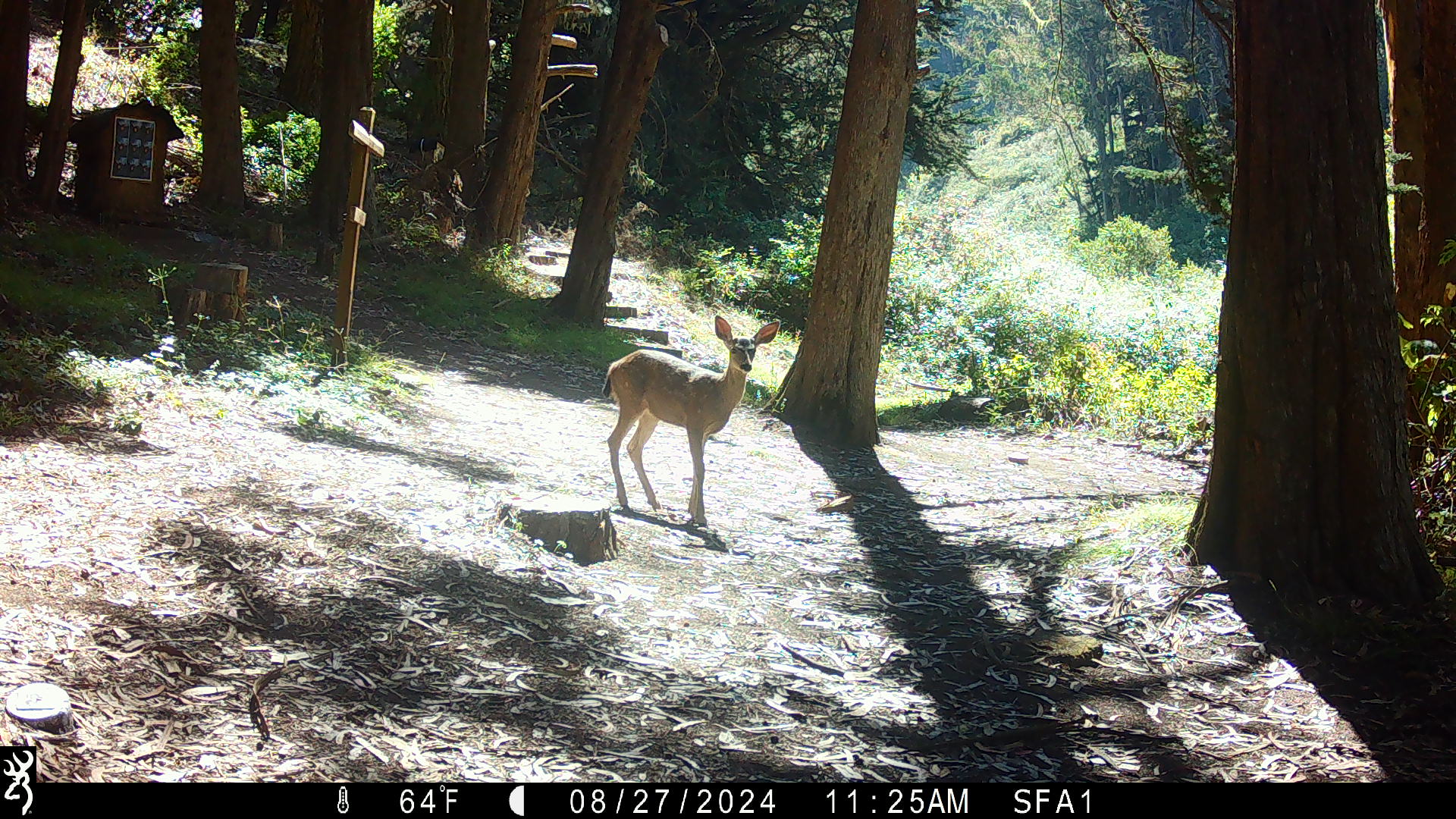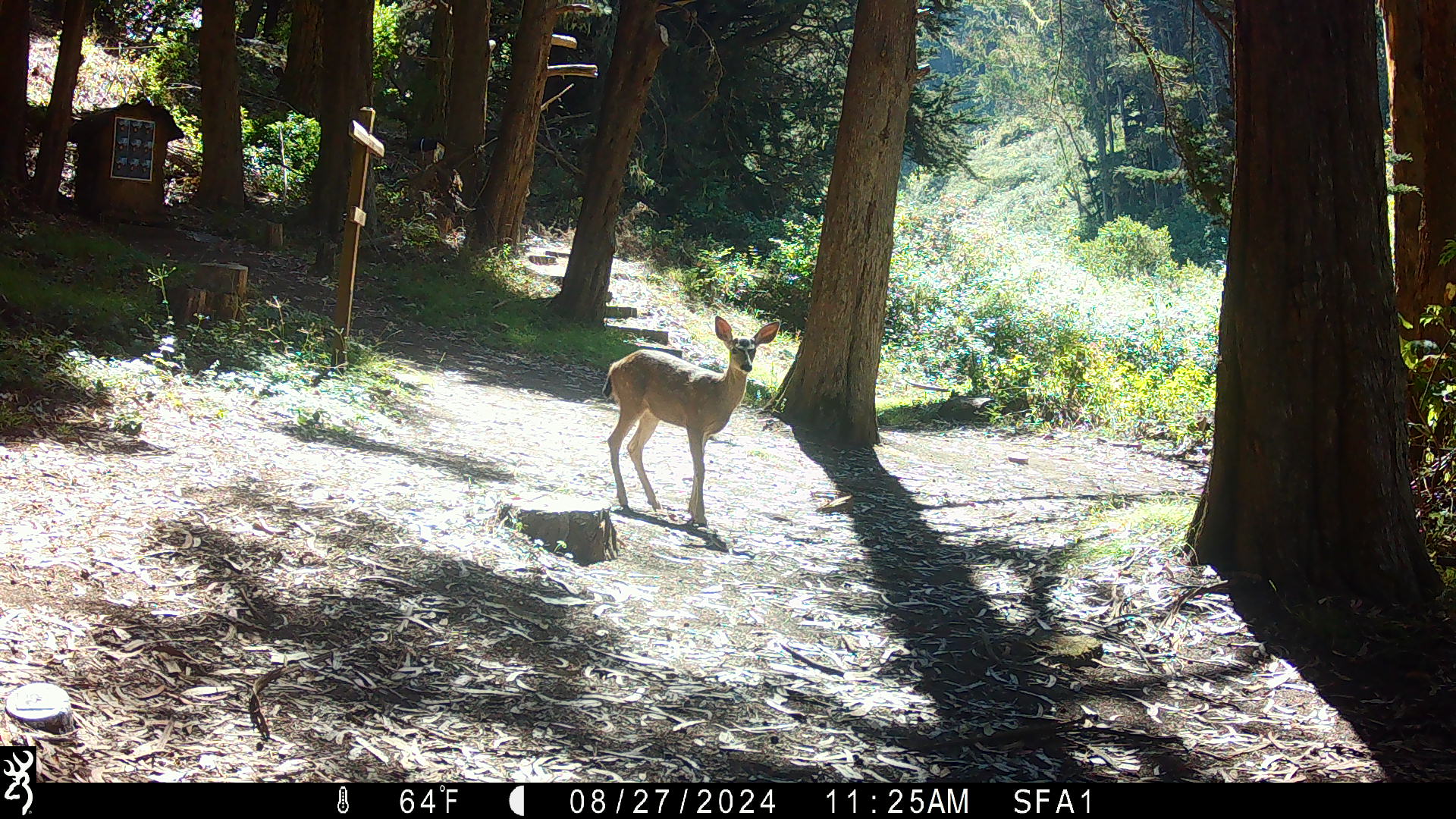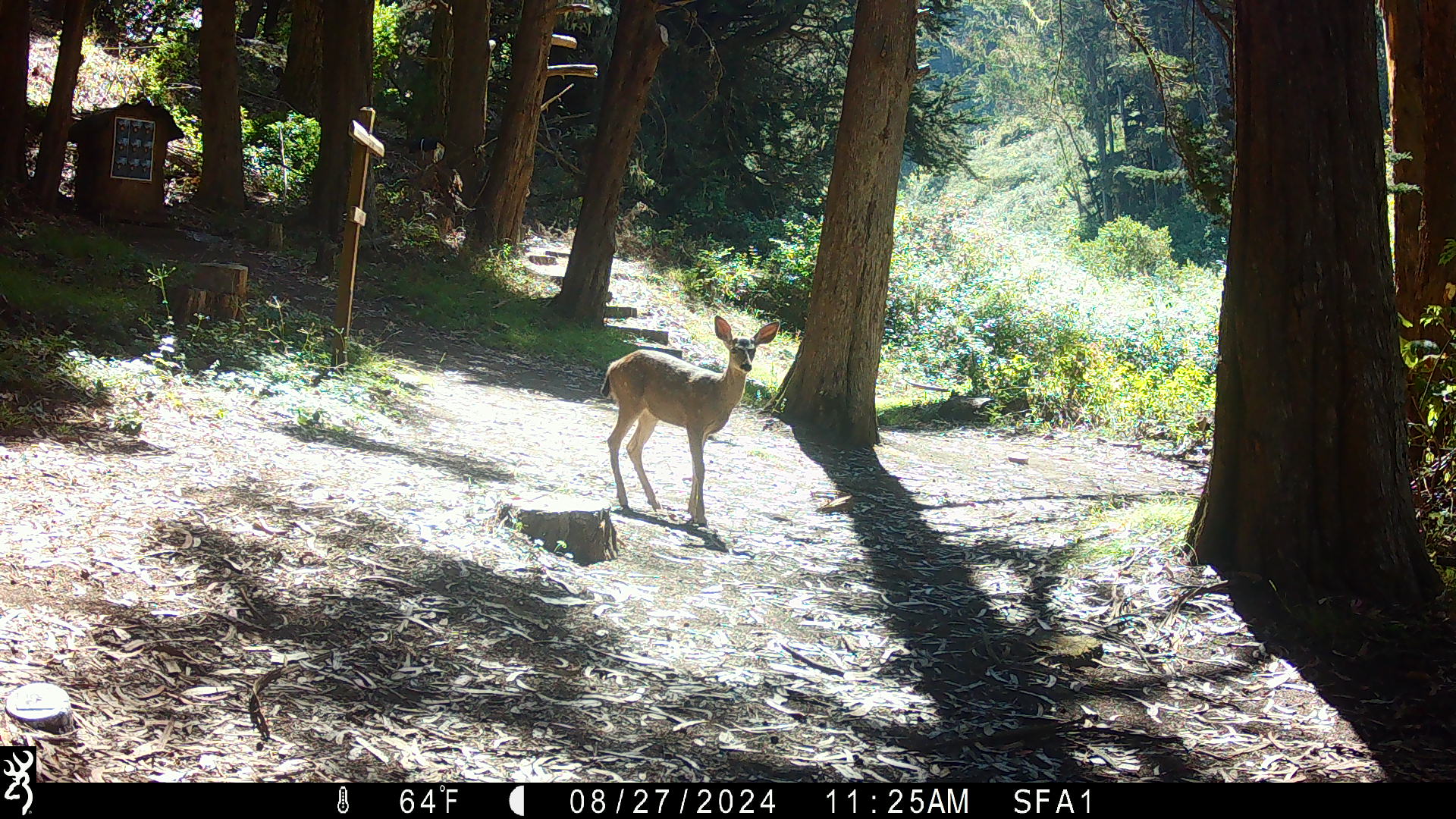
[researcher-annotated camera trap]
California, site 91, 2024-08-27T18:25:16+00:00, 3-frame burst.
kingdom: Animalia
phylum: Chordata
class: Mammalia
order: Artiodactyla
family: Cervidae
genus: Odocoileus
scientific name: Odocoileus hemionus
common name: mule deer